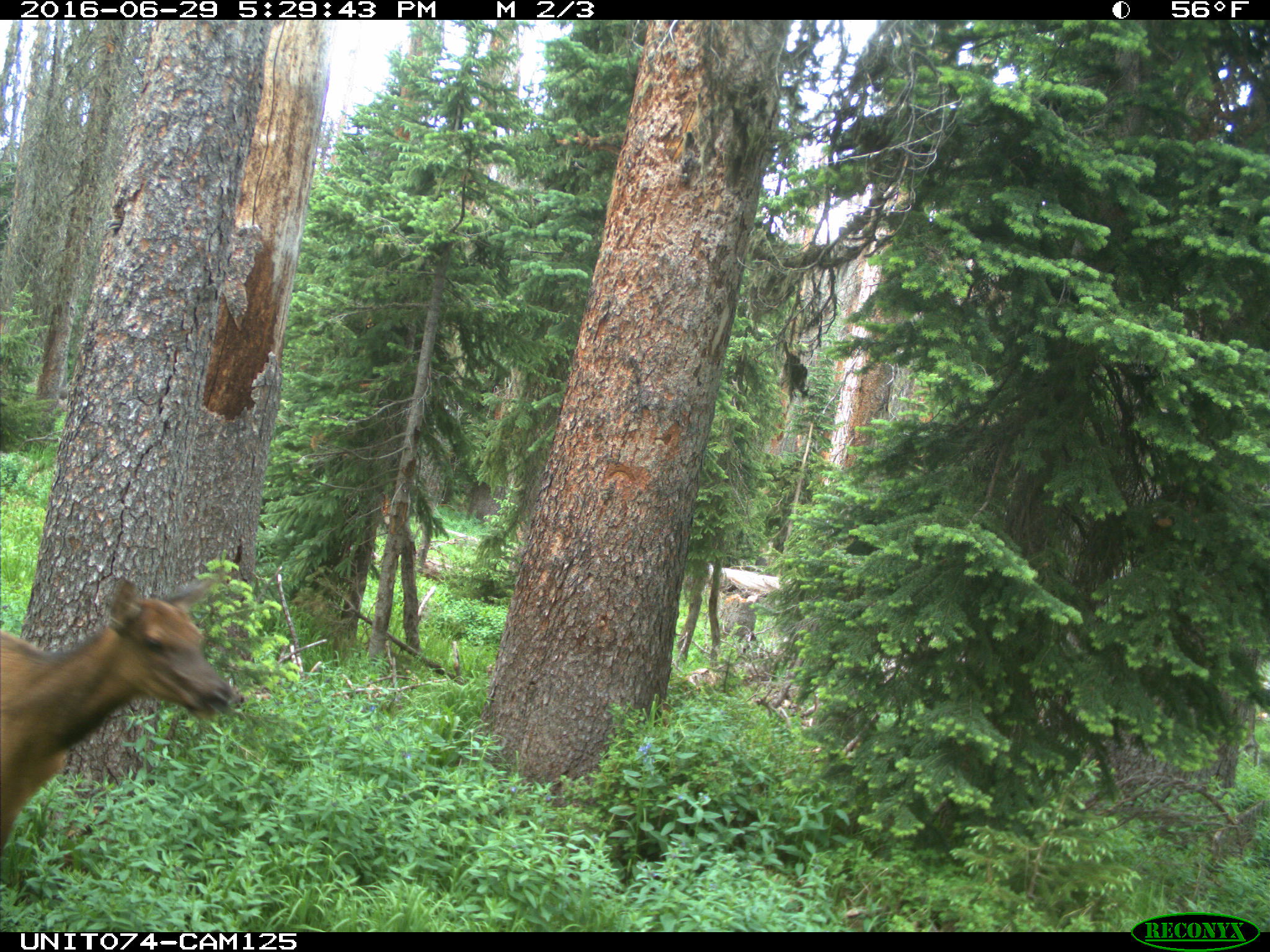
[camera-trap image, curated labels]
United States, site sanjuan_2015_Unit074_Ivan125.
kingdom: Animalia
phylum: Chordata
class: Mammalia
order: Artiodactyla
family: Cervidae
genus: Cervus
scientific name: Cervus elaphus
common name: red deer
Cervus elaphus (red deer).